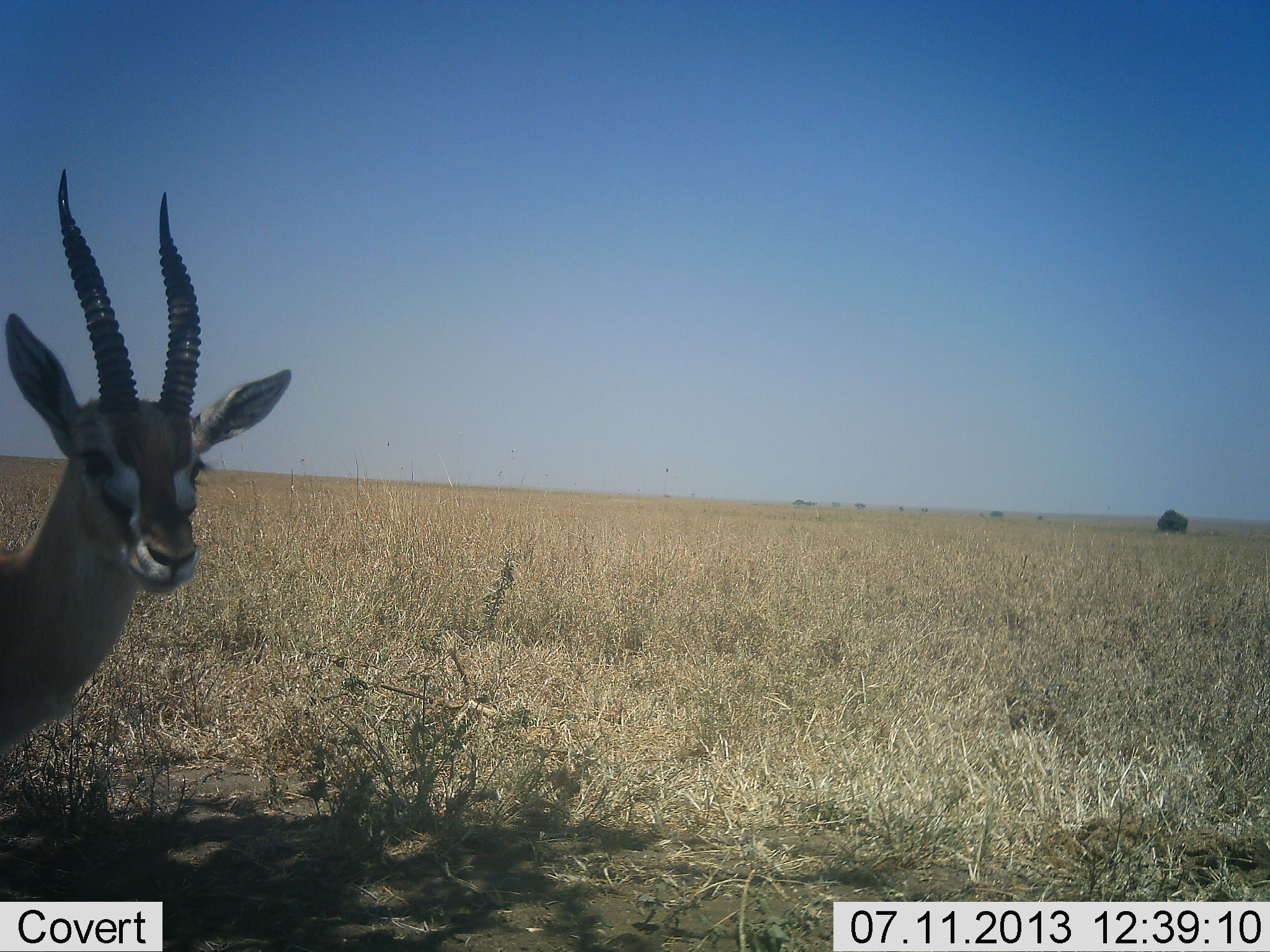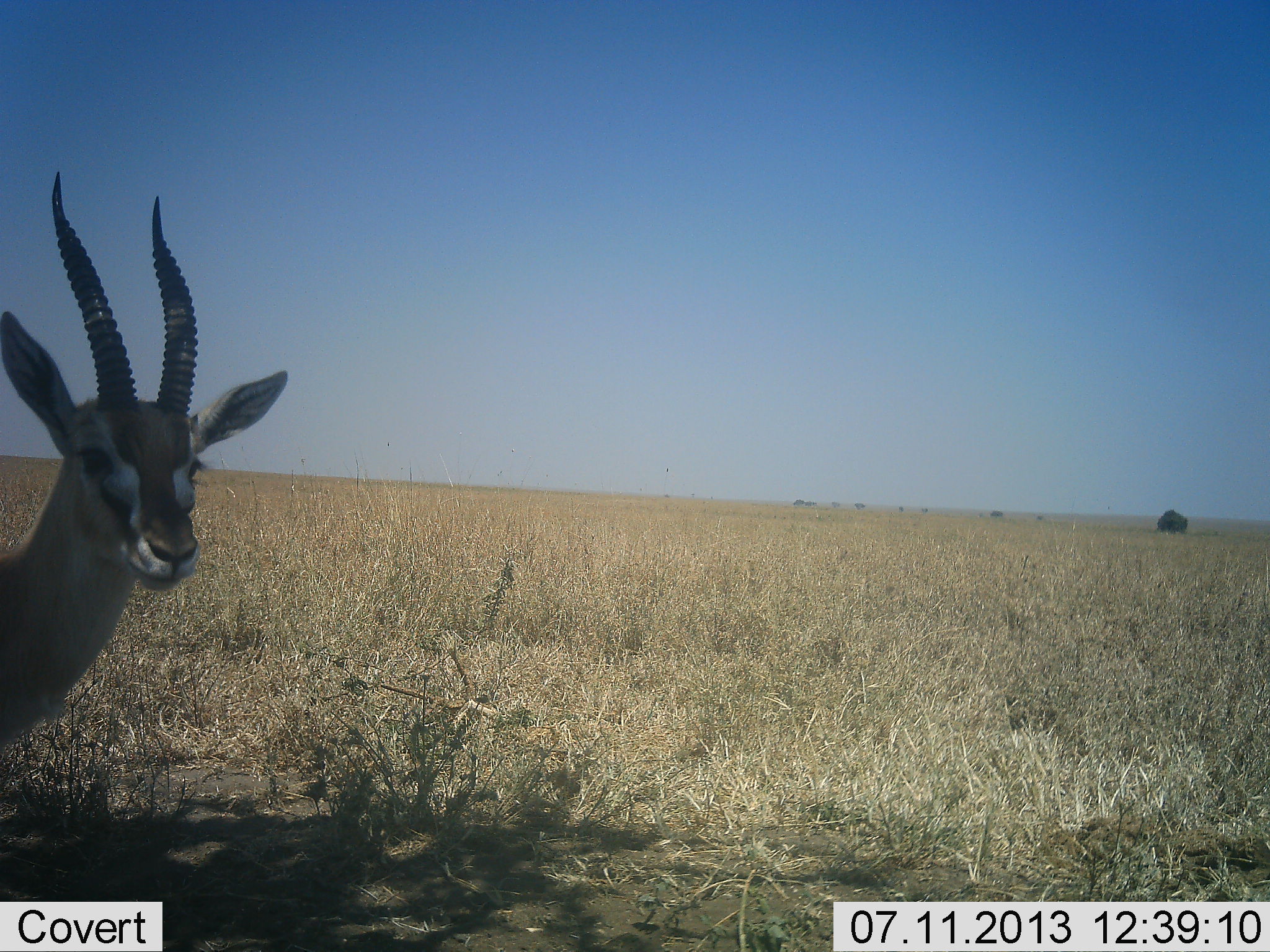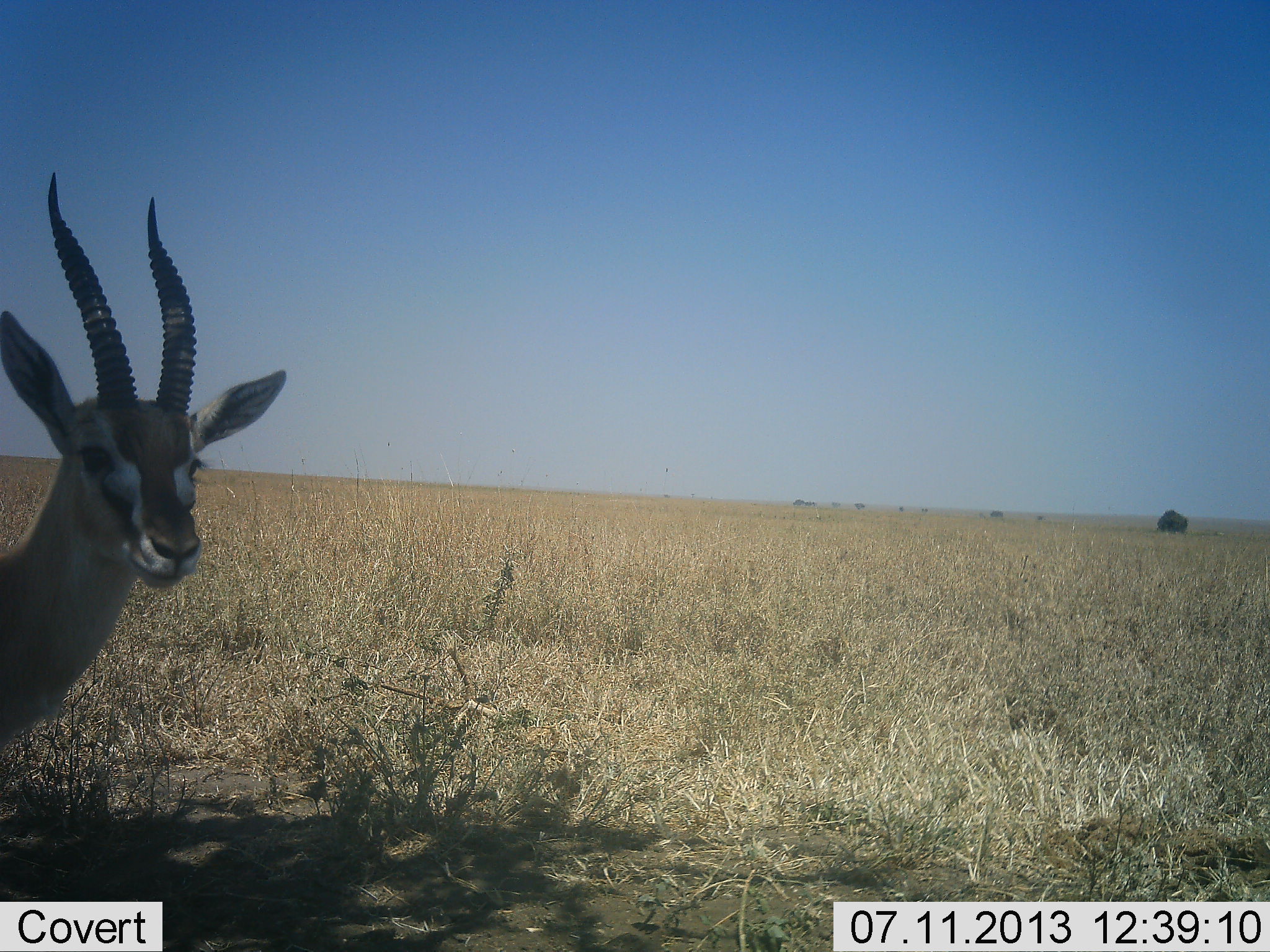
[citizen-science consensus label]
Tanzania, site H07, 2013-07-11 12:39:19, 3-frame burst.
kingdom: Animalia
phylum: Chordata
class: Mammalia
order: Artiodactyla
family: Bovidae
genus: Eudorcas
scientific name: Eudorcas thomsonii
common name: thomson's gazelle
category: gazellethomsons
Gazellethomsons (thomson's gazelle) (Eudorcas thomsonii), count 1. Behavior (volunteer vote fractions): standing 100%, resting 0%, moving 0%, interacting 4%. Young present (vote fraction): 0%. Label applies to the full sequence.